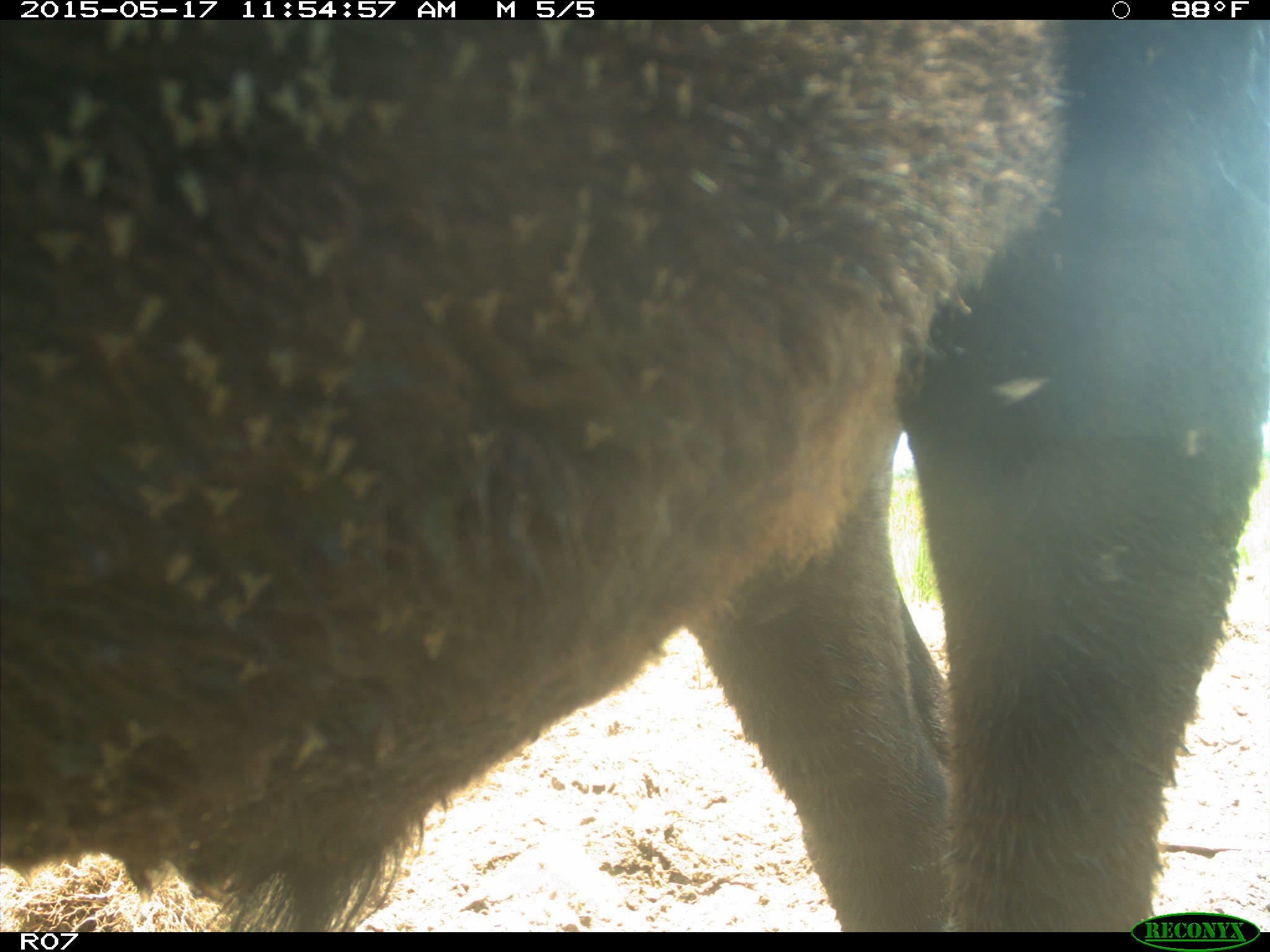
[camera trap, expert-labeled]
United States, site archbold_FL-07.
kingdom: Animalia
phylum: Chordata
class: Mammalia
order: Artiodactyla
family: Bovidae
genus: Bos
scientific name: Bos taurus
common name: domestic cow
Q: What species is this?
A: Bos taurus (domestic cow).